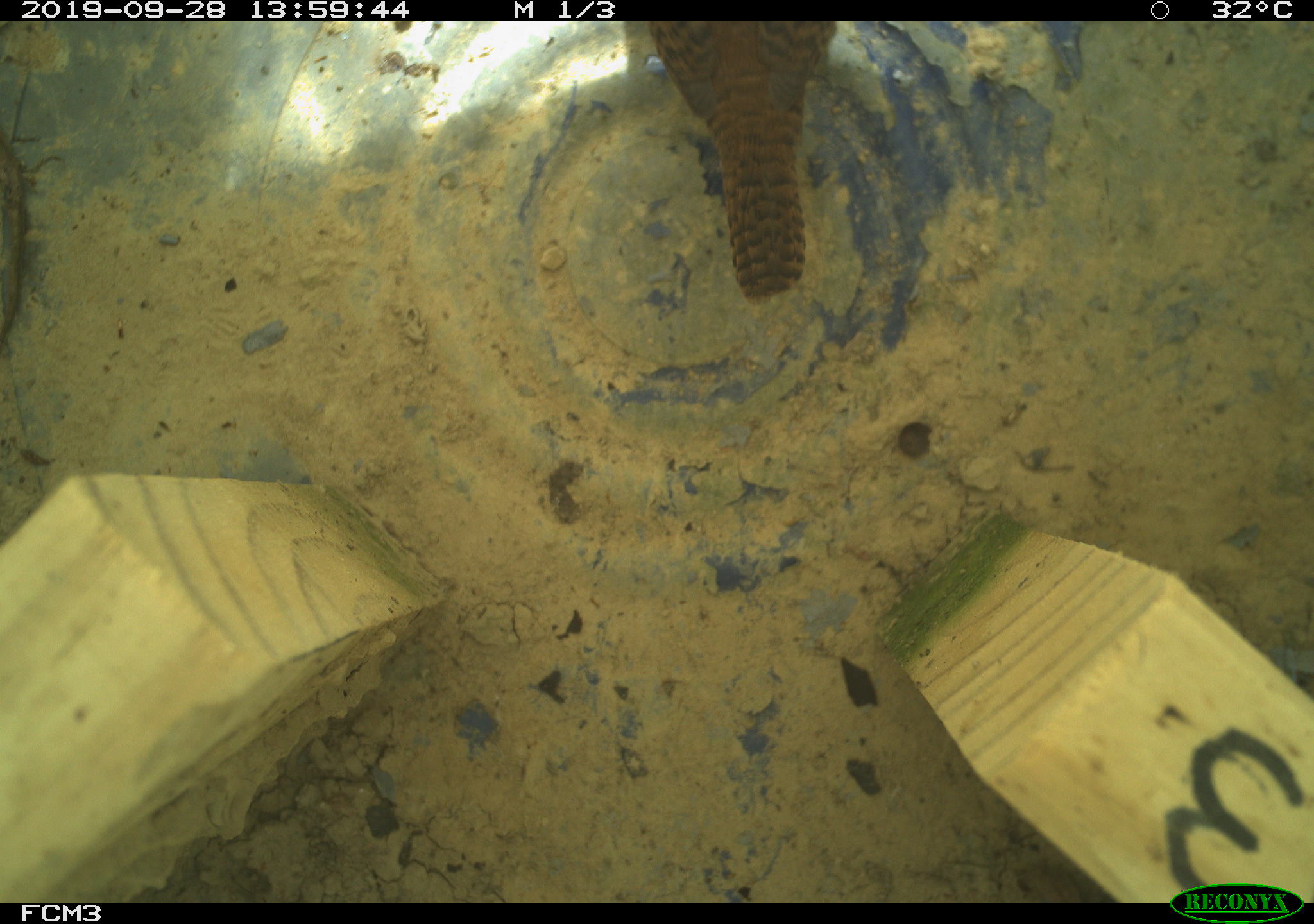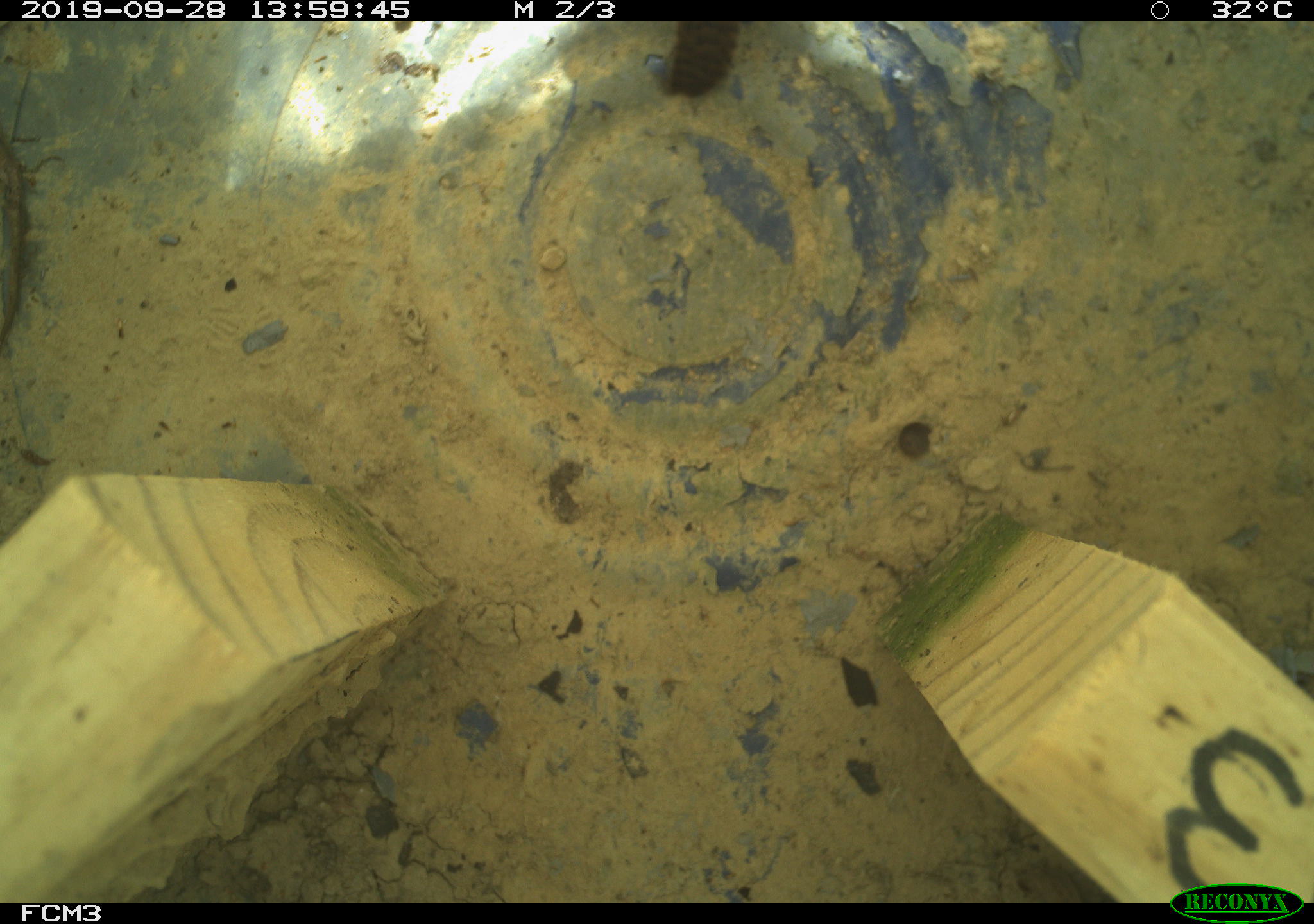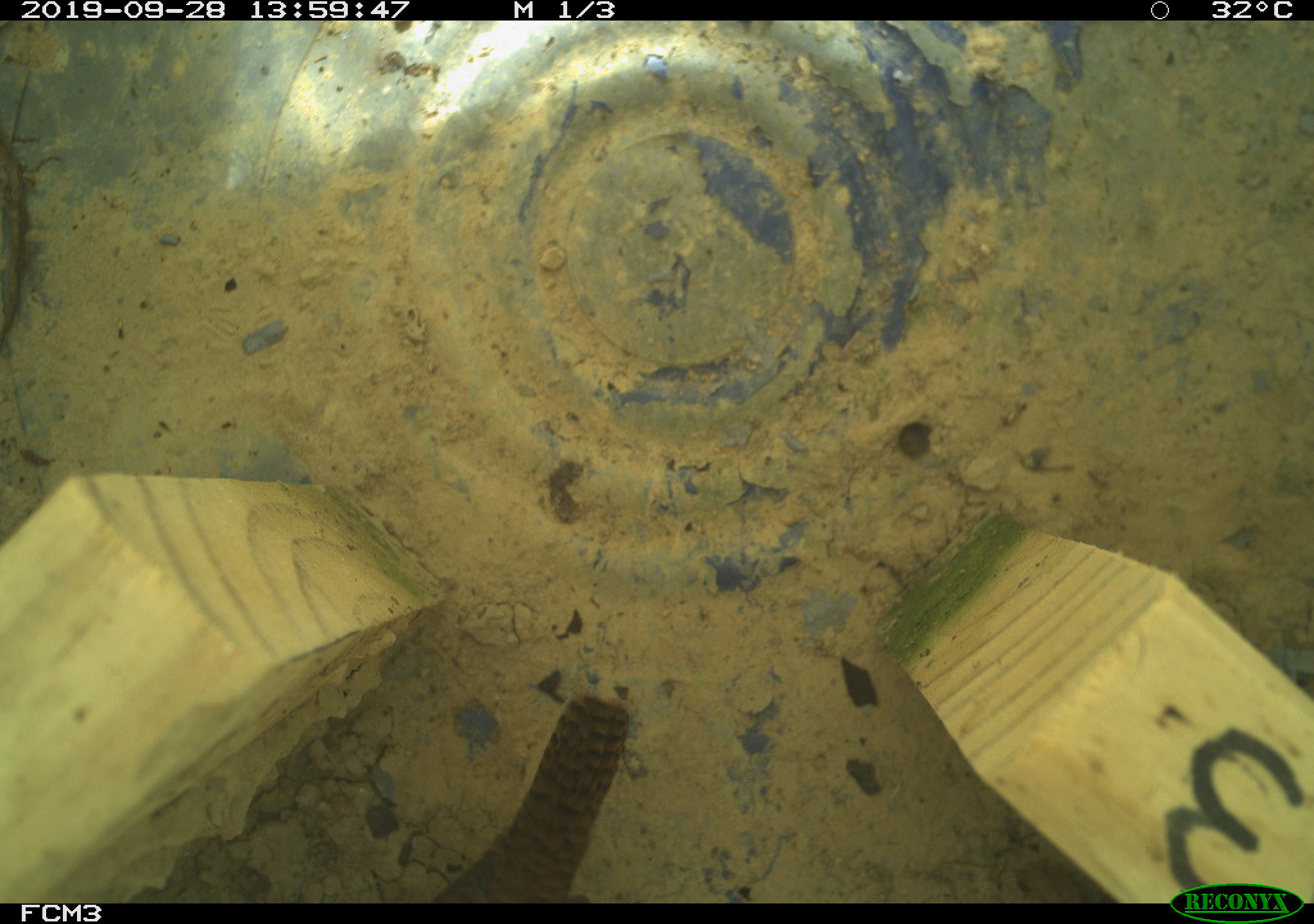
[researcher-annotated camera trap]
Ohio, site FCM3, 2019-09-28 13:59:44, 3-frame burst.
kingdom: Animalia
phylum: Chordata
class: Aves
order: Passeriformes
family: Troglodytidae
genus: Troglodytes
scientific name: Troglodytes aedon aedon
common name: northern house wren